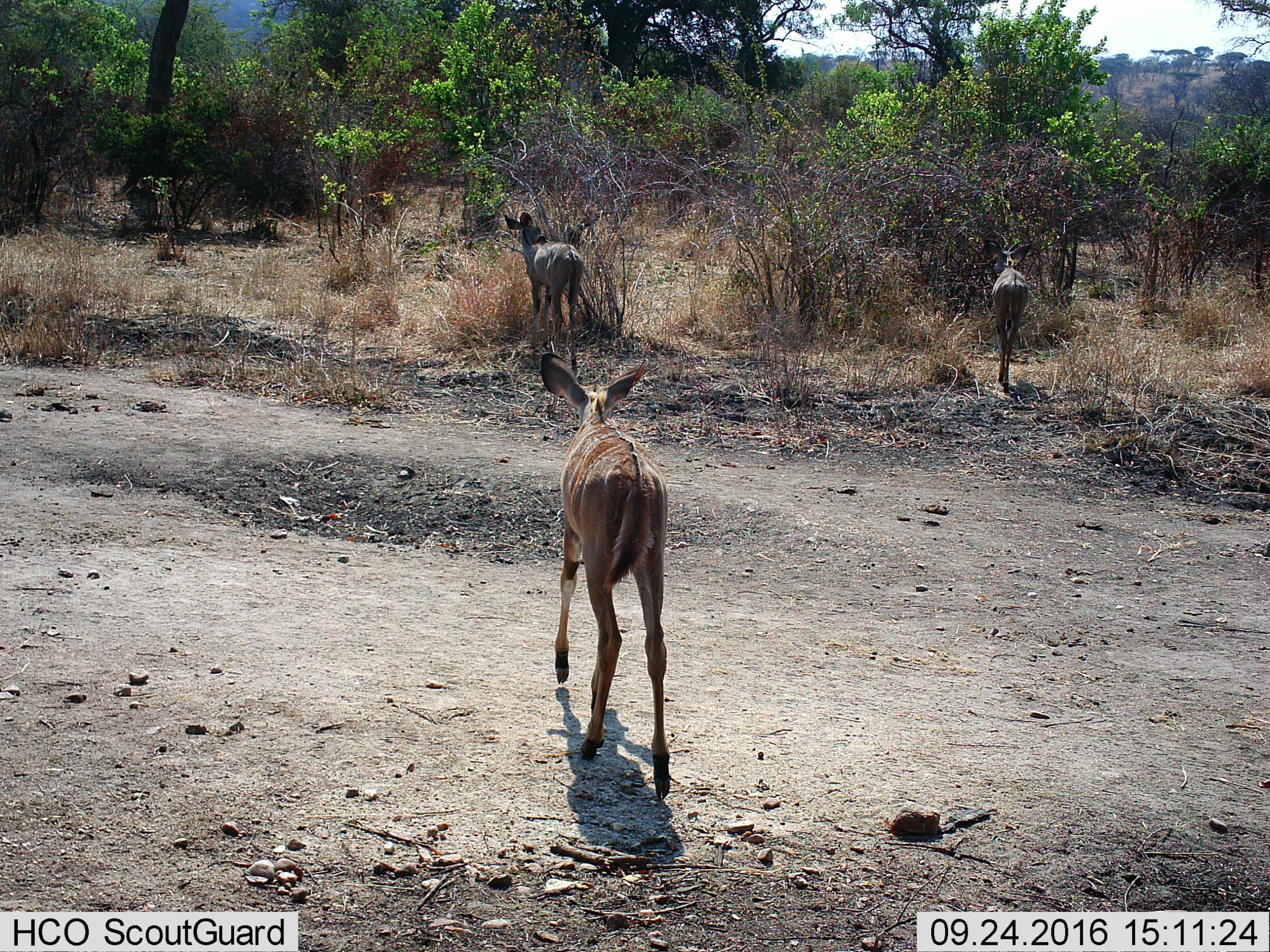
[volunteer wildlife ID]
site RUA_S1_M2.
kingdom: Animalia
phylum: Chordata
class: Mammalia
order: Artiodactyla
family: Bovidae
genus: Tragelaphus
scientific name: Tragelaphus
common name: kudu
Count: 3.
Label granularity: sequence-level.